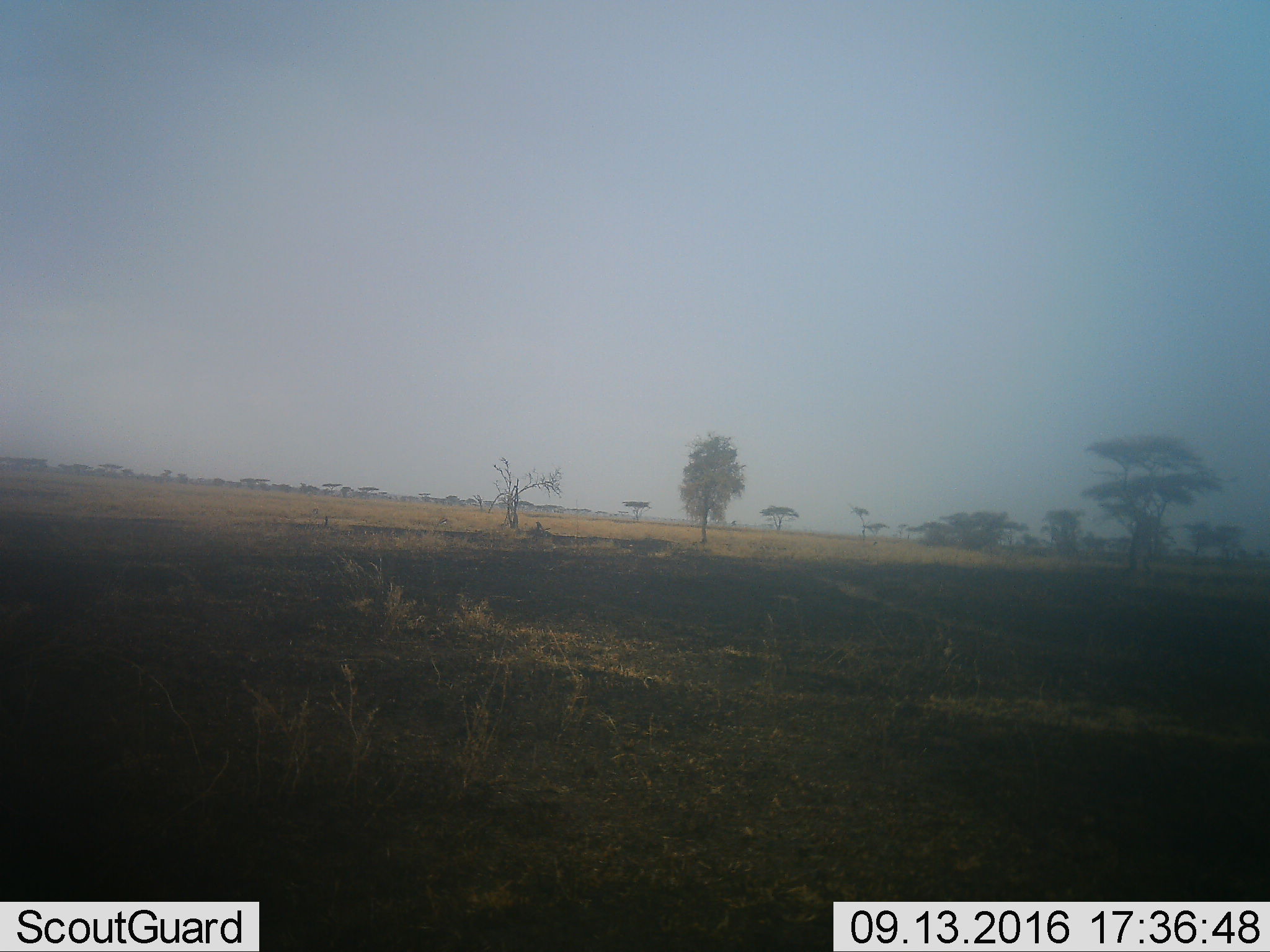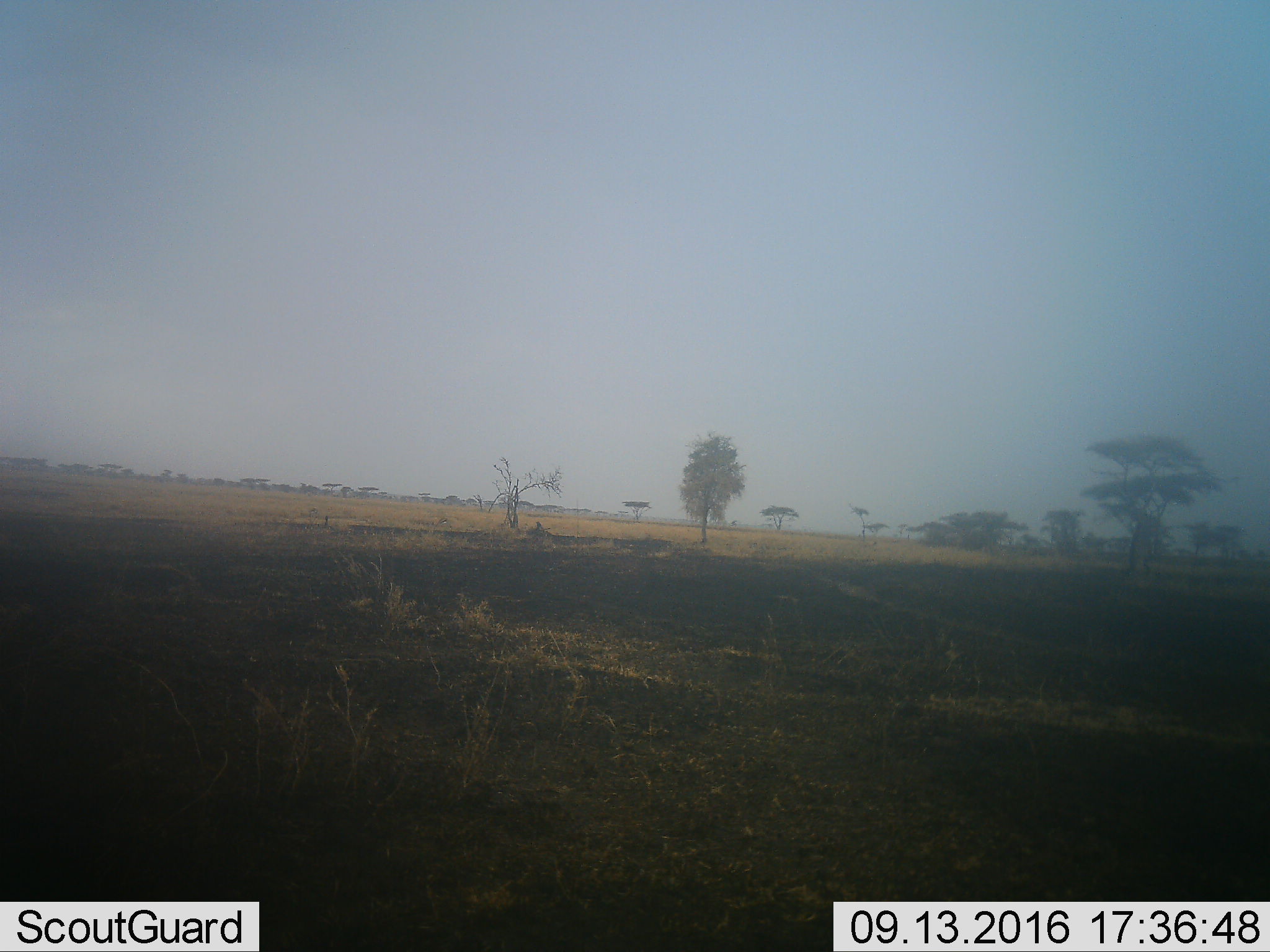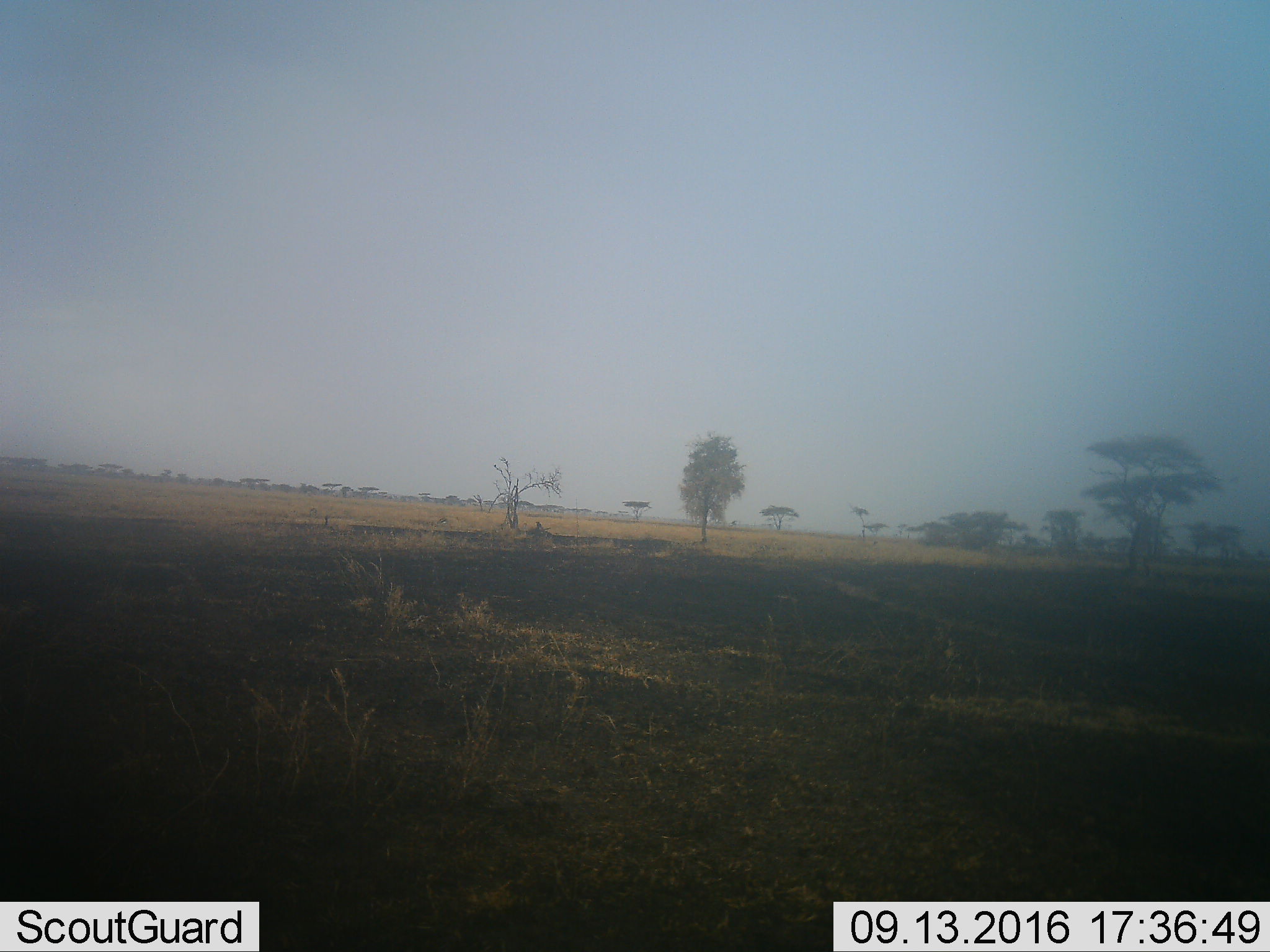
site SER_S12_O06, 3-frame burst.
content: unidentified animal